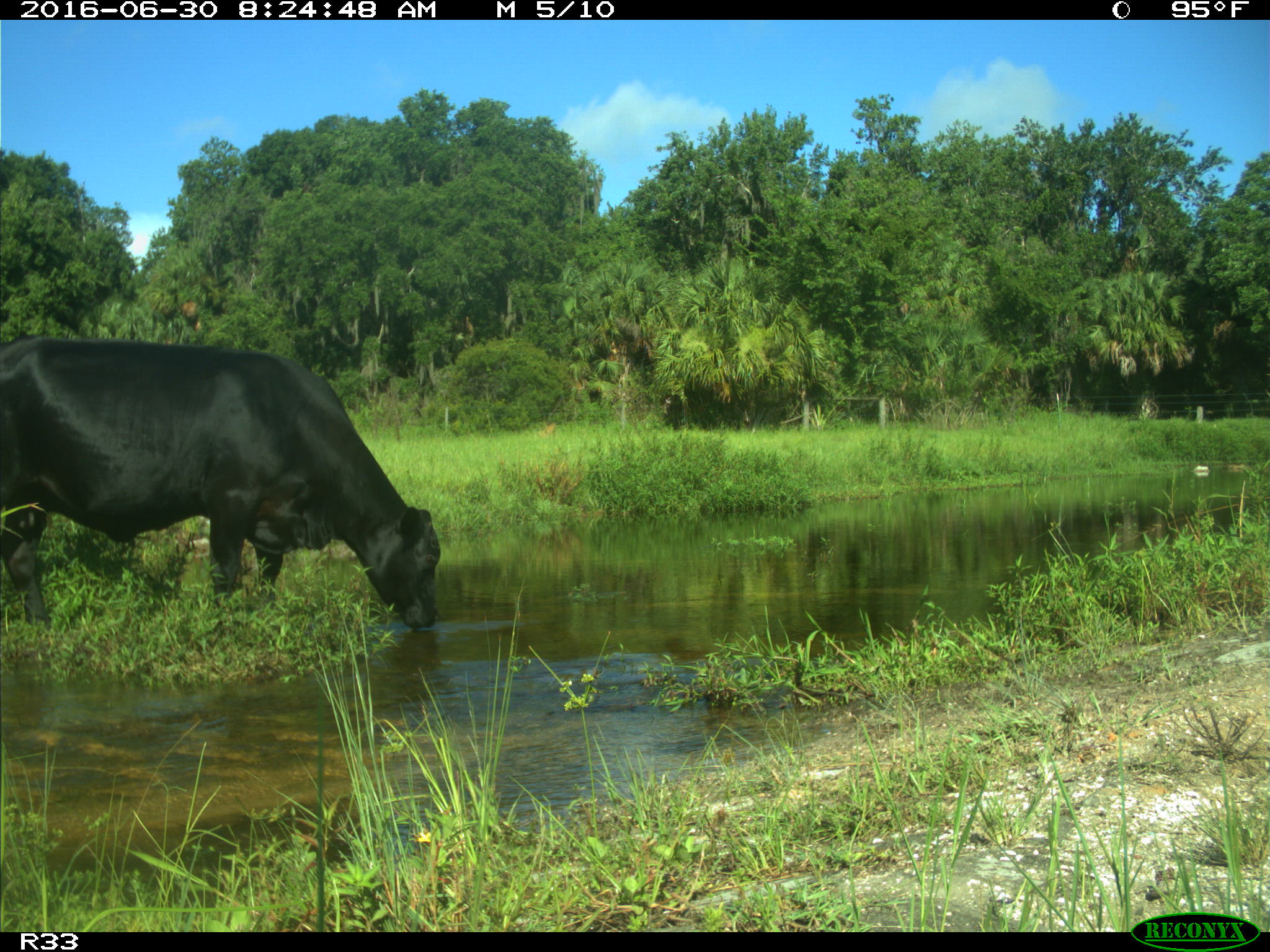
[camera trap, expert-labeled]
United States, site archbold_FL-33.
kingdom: Animalia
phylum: Chordata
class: Mammalia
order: Artiodactyla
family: Bovidae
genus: Bos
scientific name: Bos taurus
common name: domestic cow